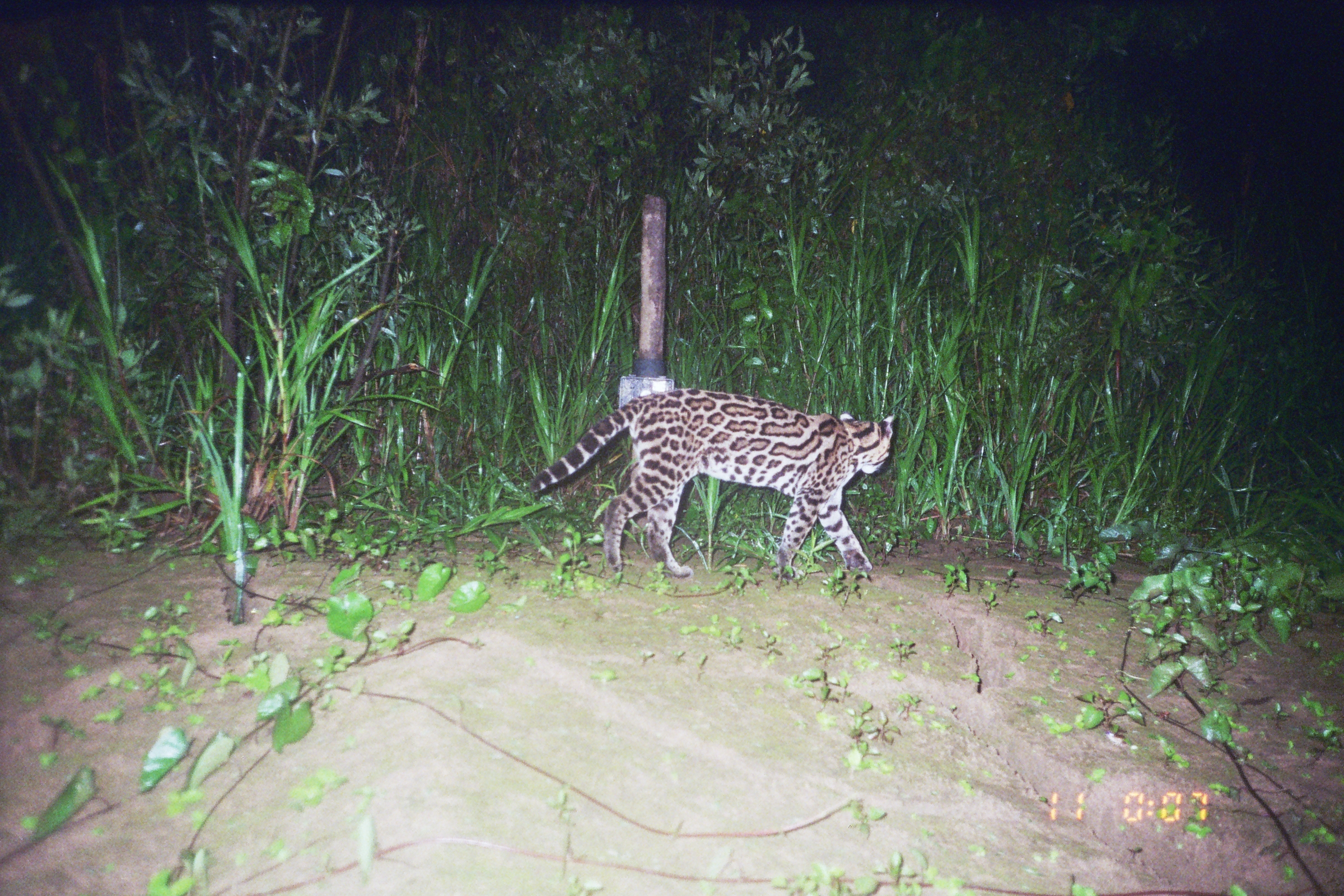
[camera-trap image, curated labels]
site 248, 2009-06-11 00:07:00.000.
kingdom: Animalia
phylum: Chordata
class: Mammalia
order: Carnivora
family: Felidae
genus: Leopardus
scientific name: Leopardus pardalis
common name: ocelot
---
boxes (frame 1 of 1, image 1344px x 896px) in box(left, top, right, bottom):
leopardus pardalis: box(526, 387, 894, 580)